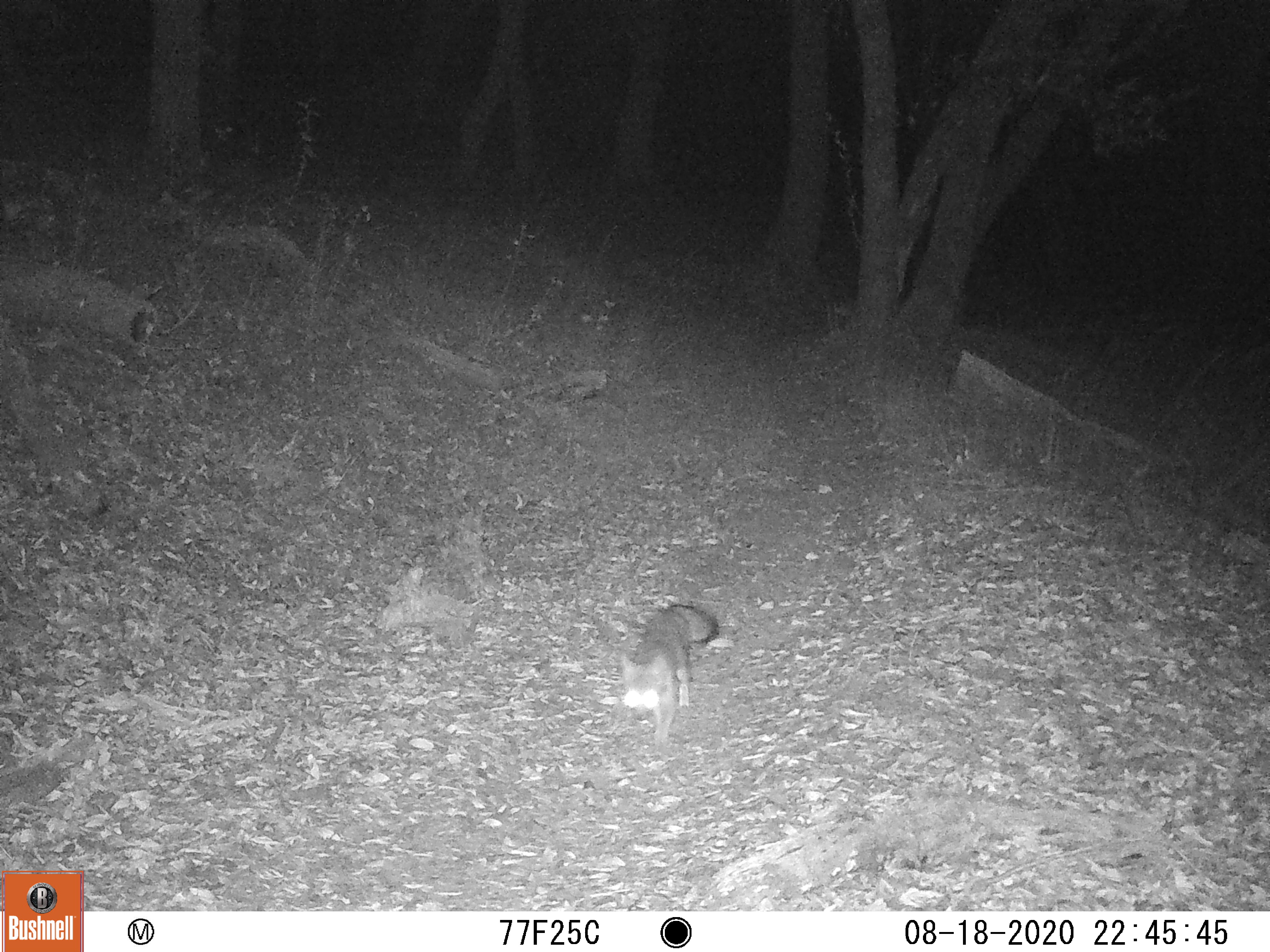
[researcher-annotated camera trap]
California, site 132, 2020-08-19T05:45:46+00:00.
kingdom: Animalia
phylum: Chordata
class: Mammalia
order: Carnivora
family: Canidae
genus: Urocyon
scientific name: Urocyon cinereoargenteus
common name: gray fox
Gray fox (Urocyon cinereoargenteus).